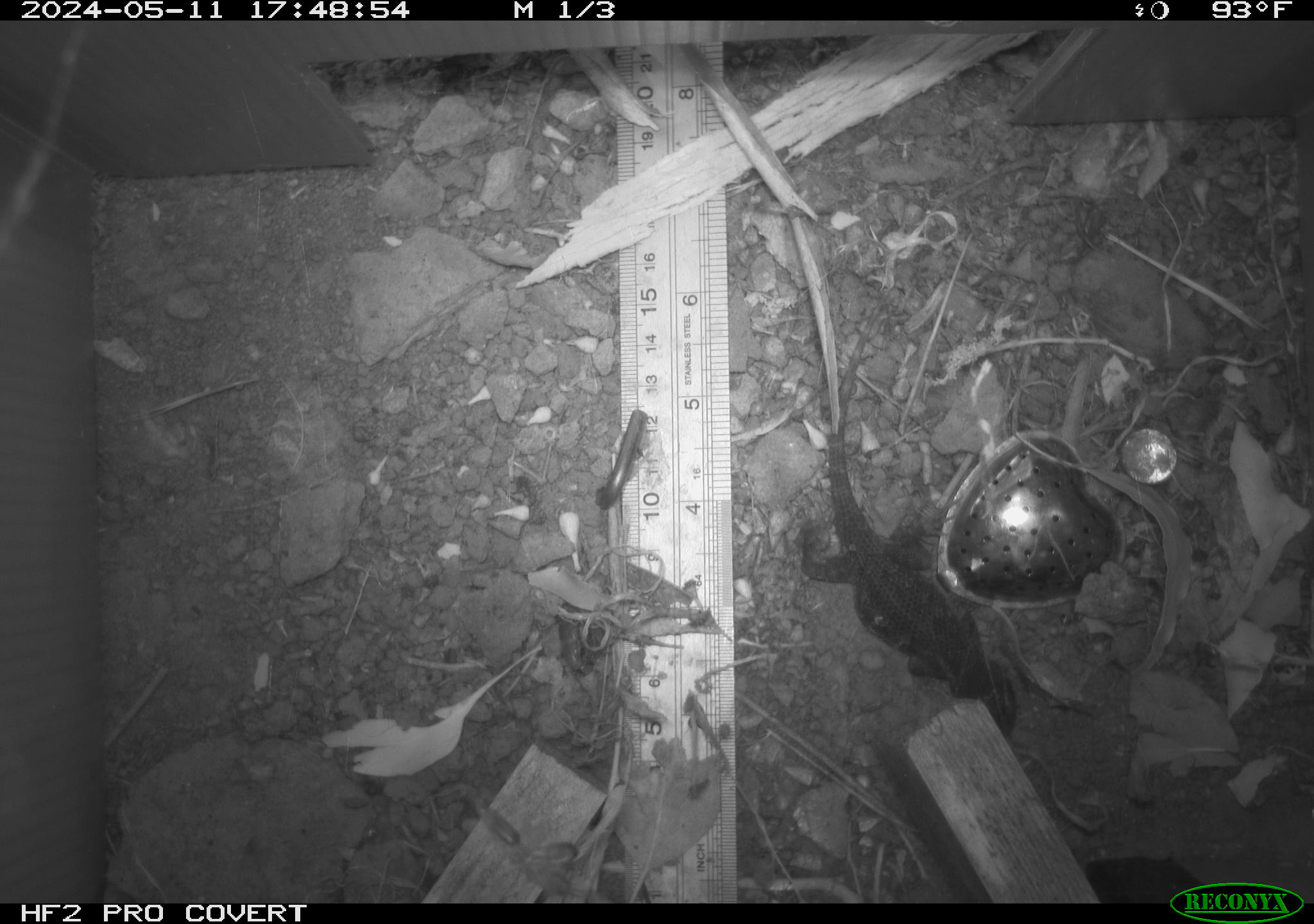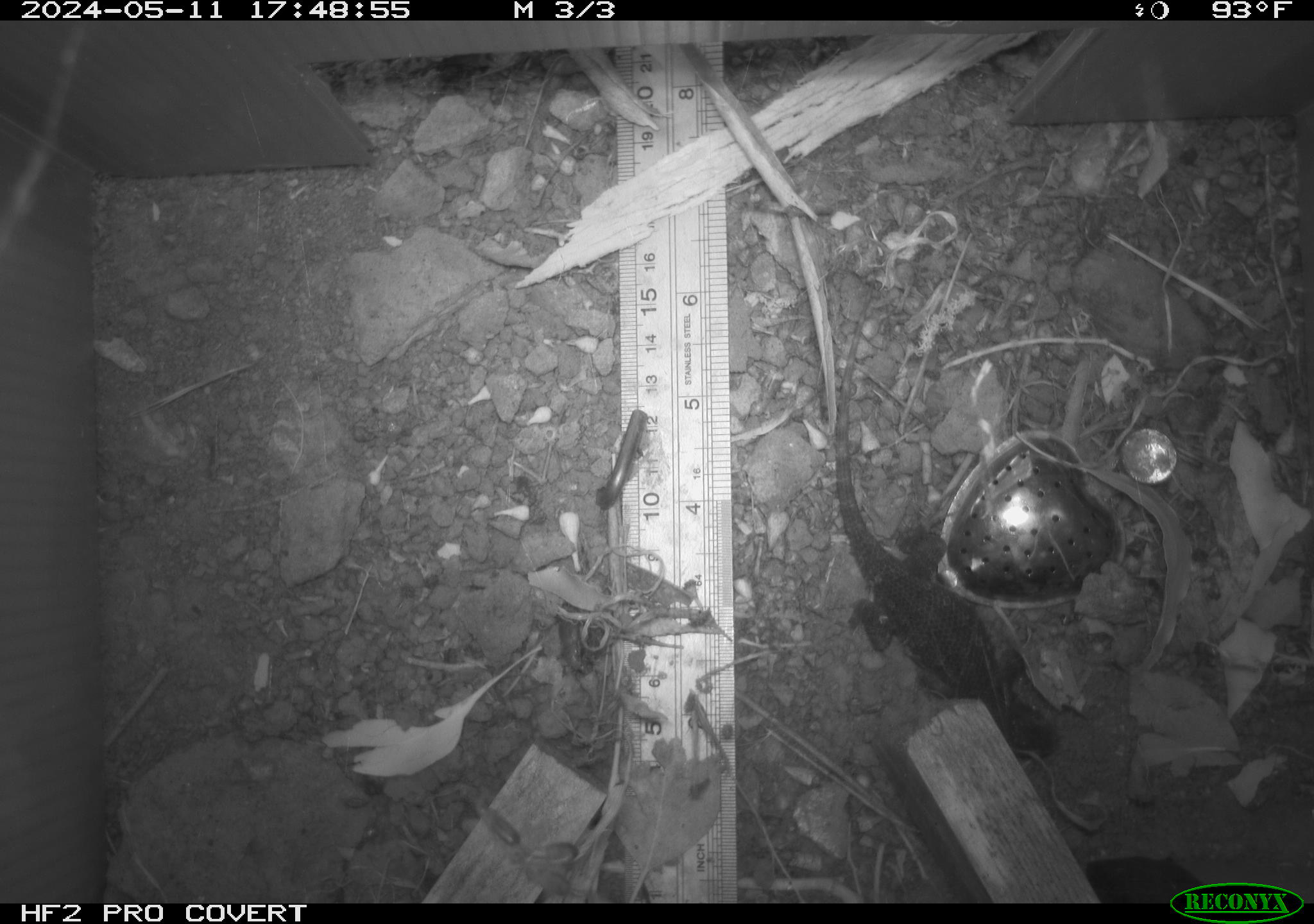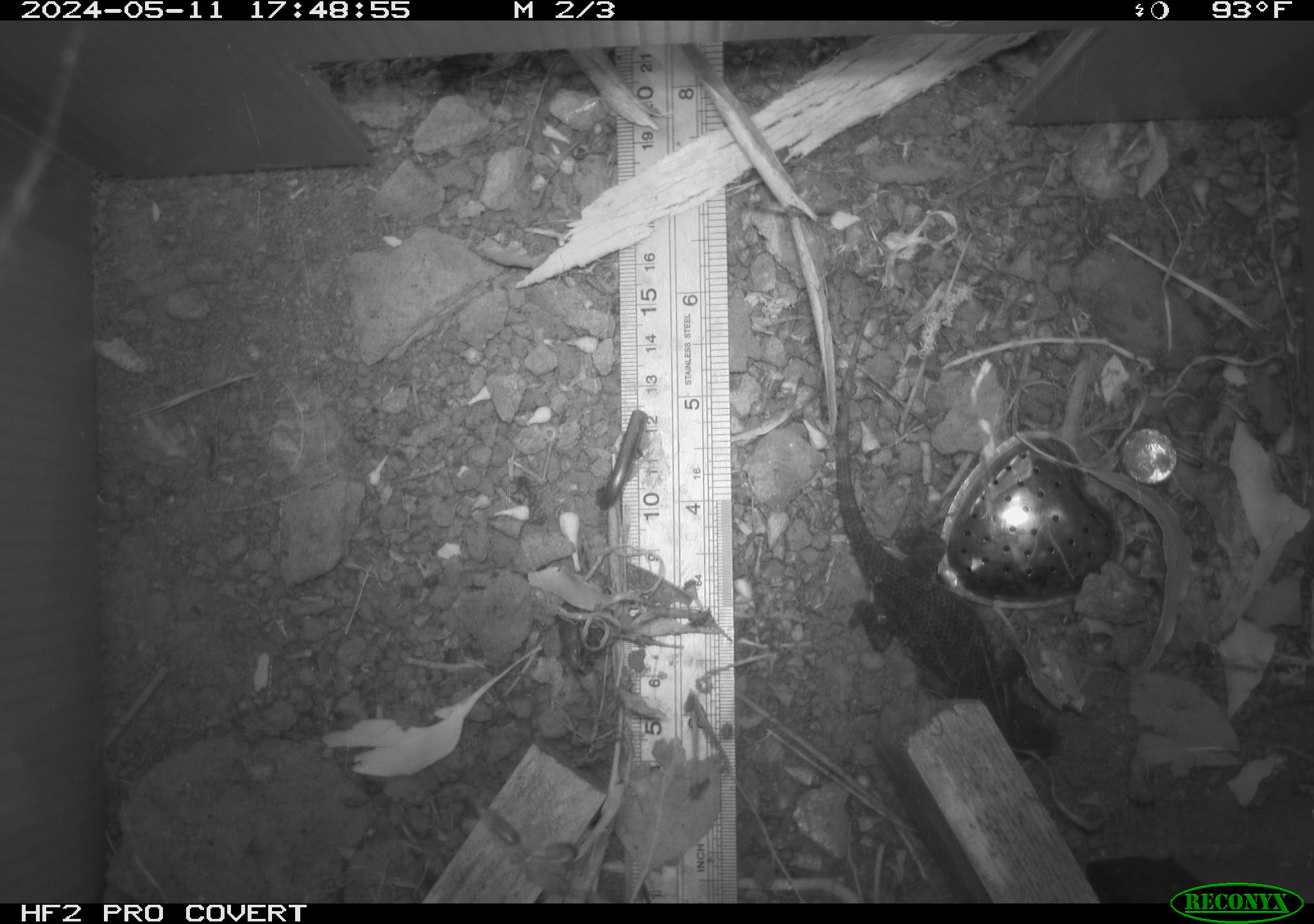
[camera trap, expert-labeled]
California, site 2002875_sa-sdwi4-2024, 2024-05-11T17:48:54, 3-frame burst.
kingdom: Animalia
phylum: Chordata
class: Reptilia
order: Squamata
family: Phrynosomatidae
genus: Sceloporus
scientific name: Sceloporus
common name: spiny lizards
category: sceloporus species